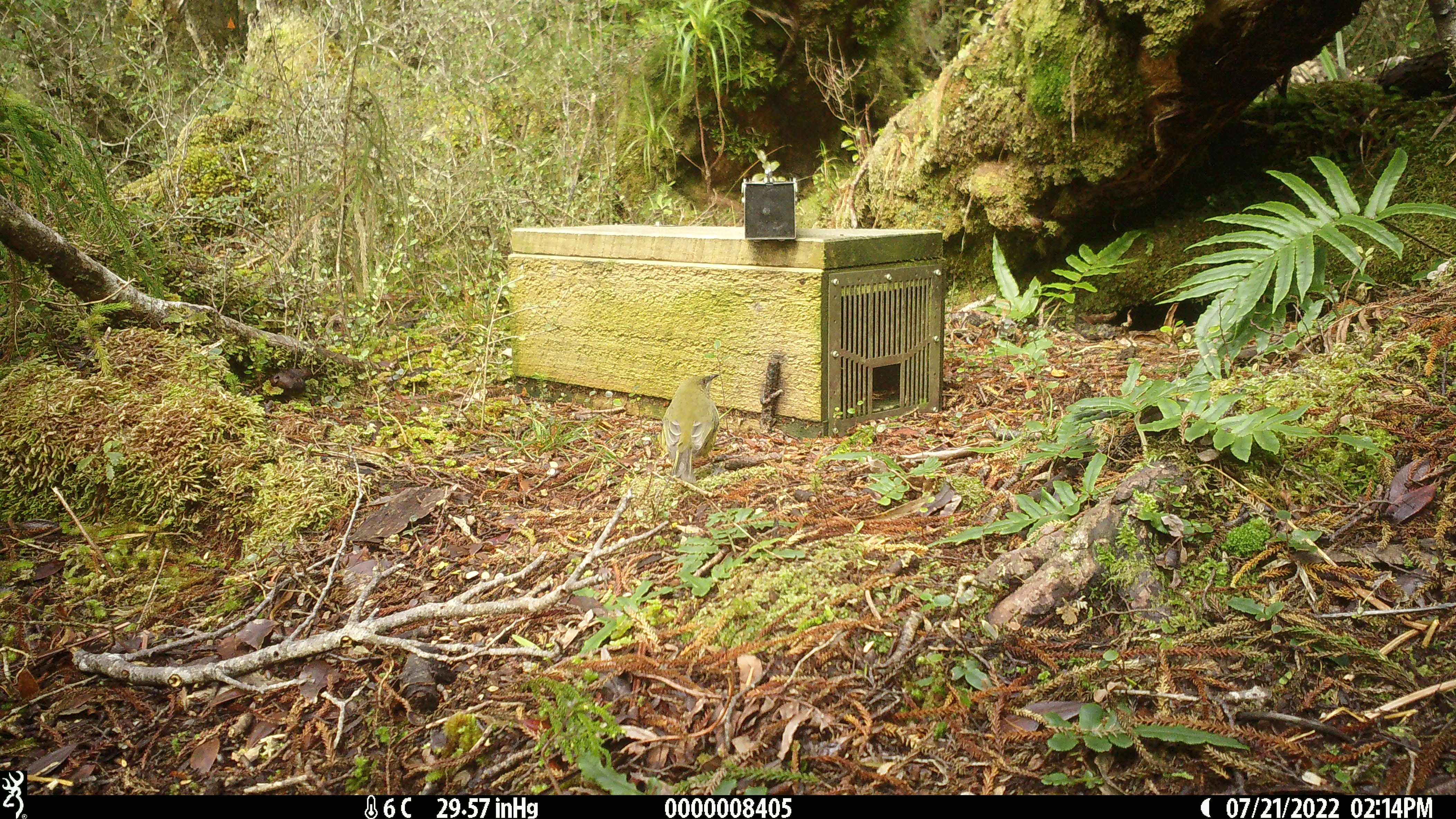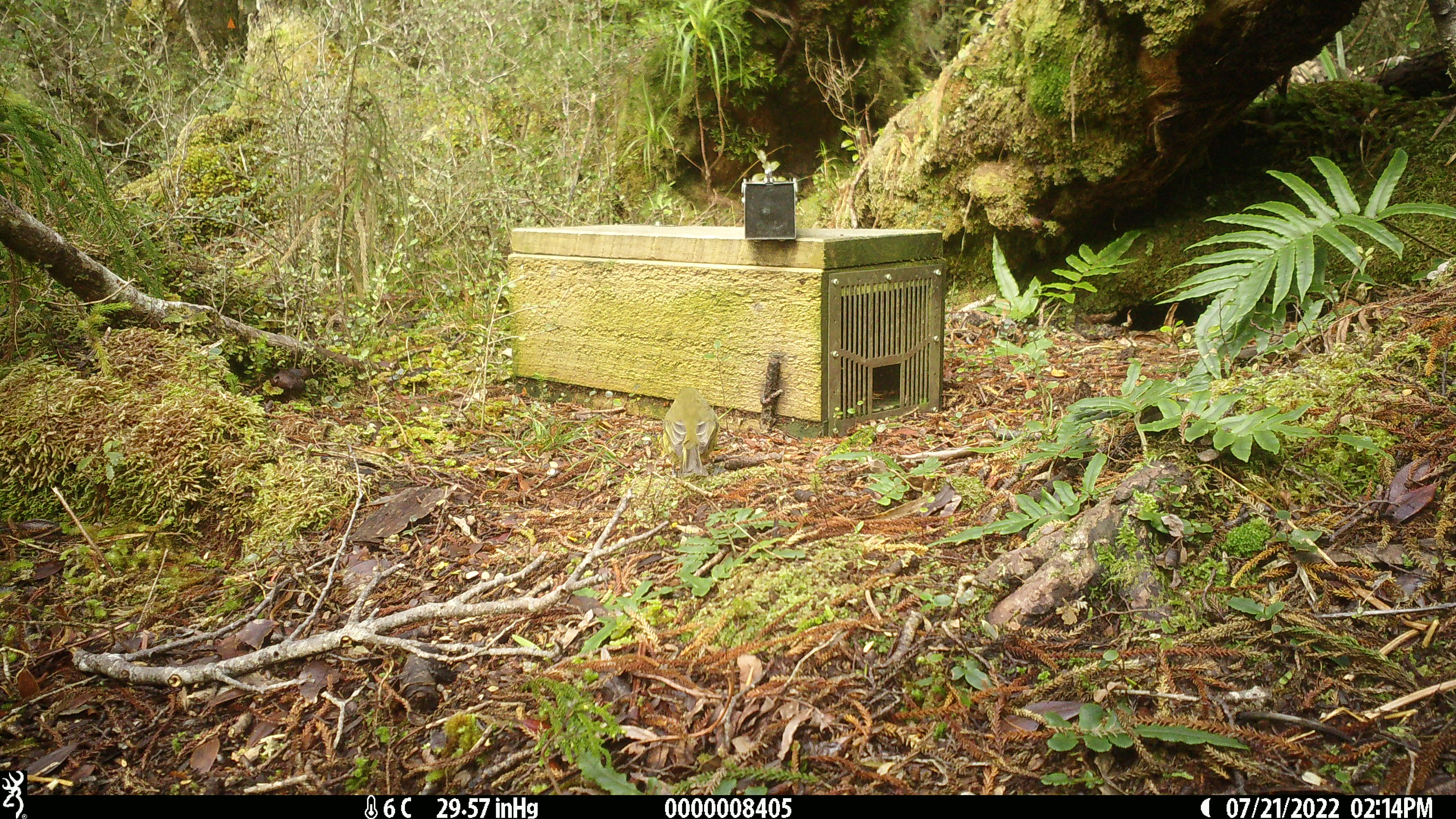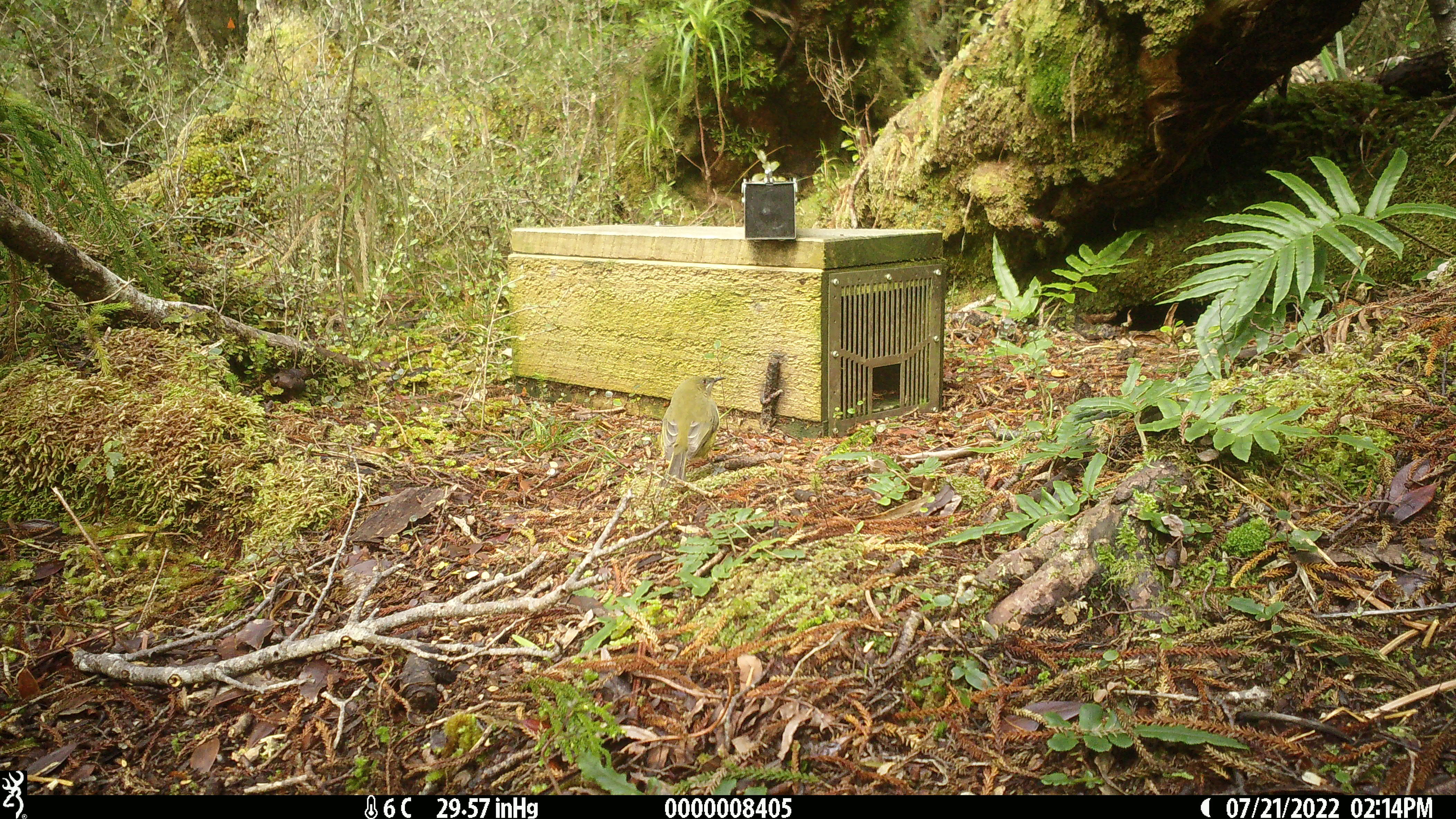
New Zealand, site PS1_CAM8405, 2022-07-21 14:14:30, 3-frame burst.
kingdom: Animalia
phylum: Chordata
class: Aves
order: Passeriformes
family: Meliphagidae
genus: Anthornis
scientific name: Anthornis melanura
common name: new zealand bellbird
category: bellbird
Bellbird (new zealand bellbird) (Anthornis melanura).